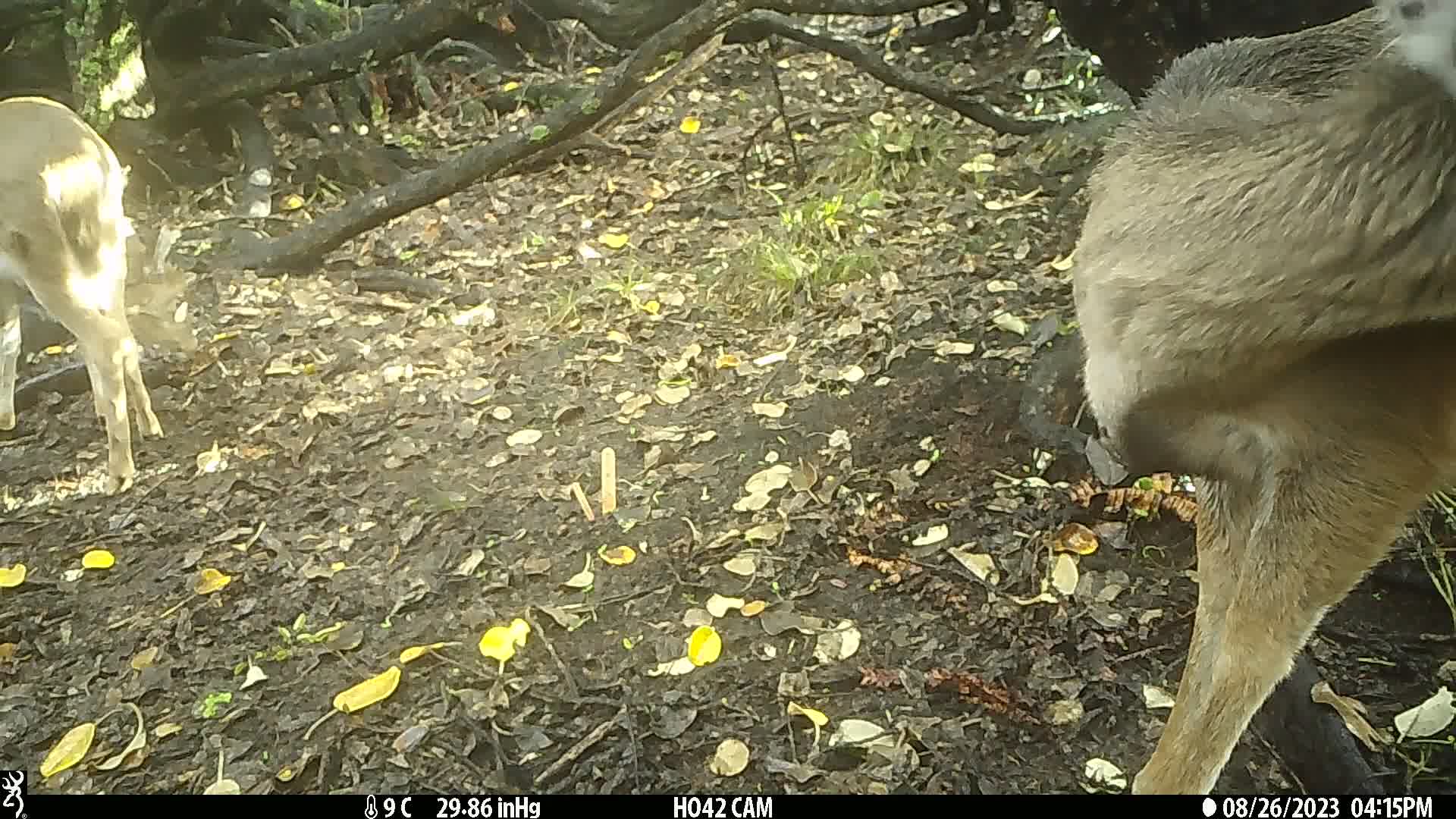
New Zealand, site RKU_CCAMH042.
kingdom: Animalia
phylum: Chordata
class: Mammalia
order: Artiodactyla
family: Cervidae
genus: Odocoileus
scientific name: Odocoileus virginianus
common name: white-tailed deer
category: white tailed deer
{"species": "white tailed deer (white-tailed deer) (Odocoileus virginianus)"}